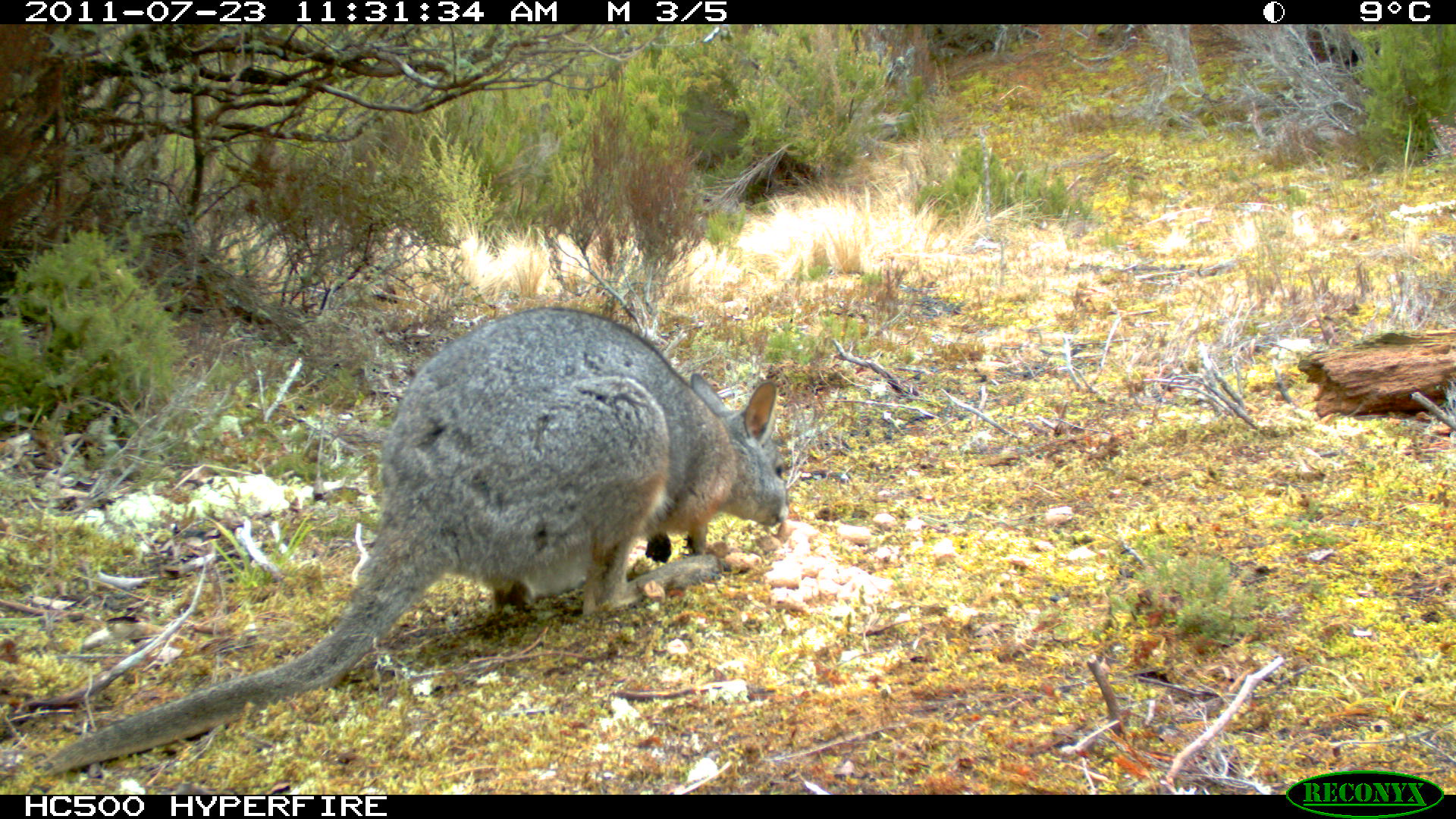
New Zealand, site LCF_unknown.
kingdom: Animalia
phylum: Chordata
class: Mammalia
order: Diprotodontia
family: Macropodidae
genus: Notamacropus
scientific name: Notamacropus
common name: wallaby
Wallaby (Notamacropus).